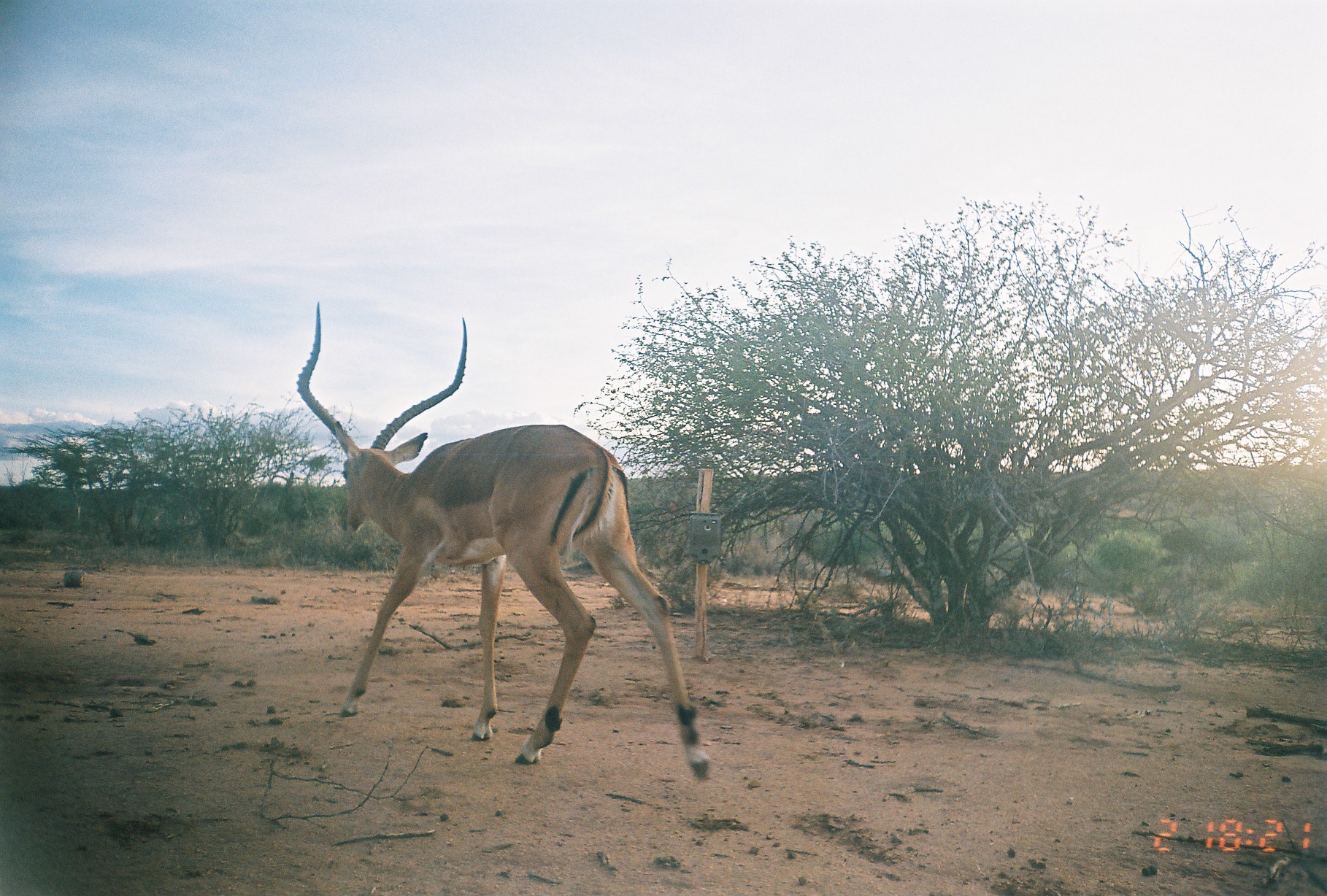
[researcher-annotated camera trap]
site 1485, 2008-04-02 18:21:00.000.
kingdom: Animalia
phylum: Chordata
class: Mammalia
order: Artiodactyla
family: Bovidae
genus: Aepyceros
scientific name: Aepyceros melampus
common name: impala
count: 1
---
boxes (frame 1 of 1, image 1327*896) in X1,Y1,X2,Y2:
aepyceros melampus: 293,300,711,781